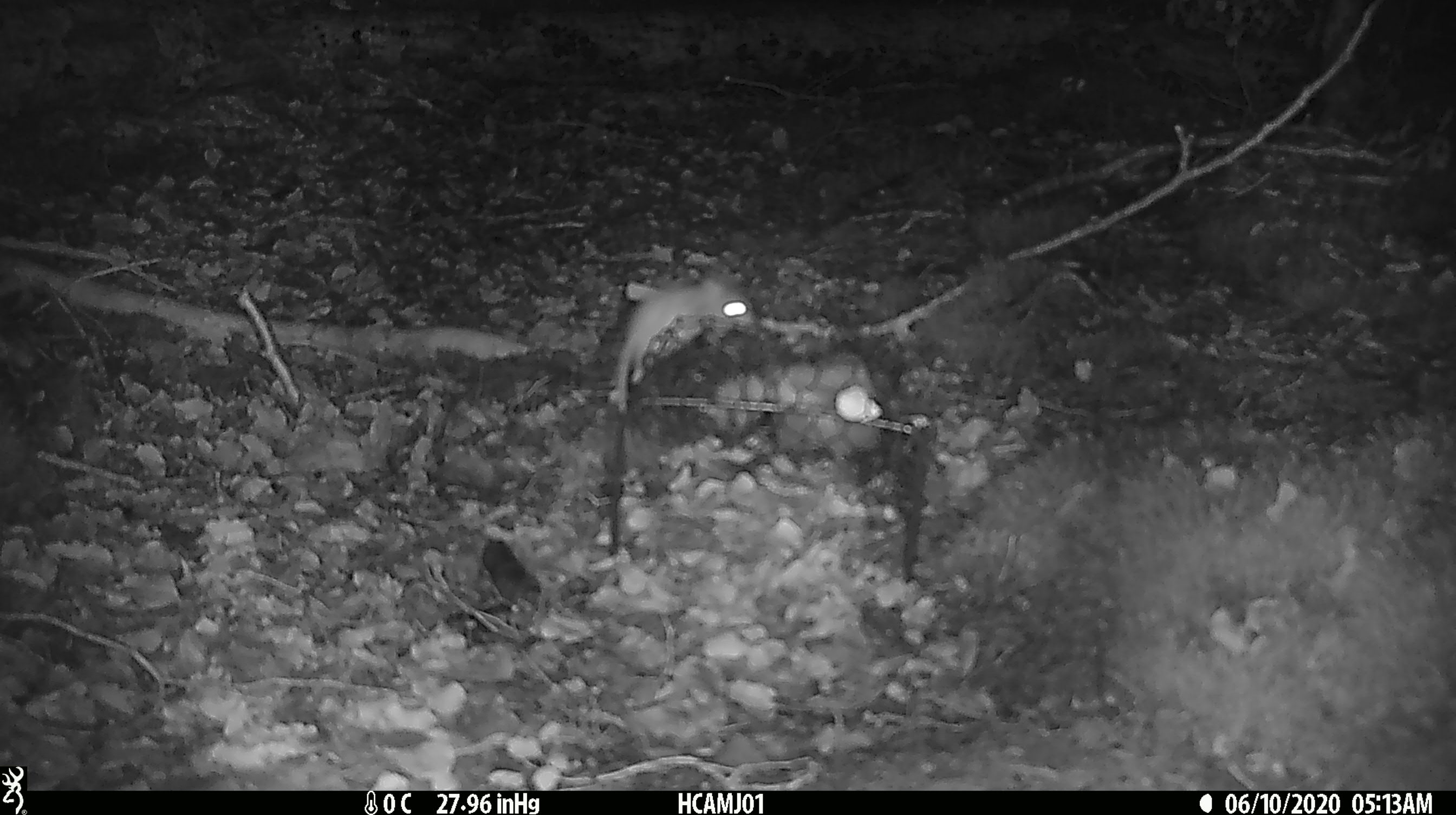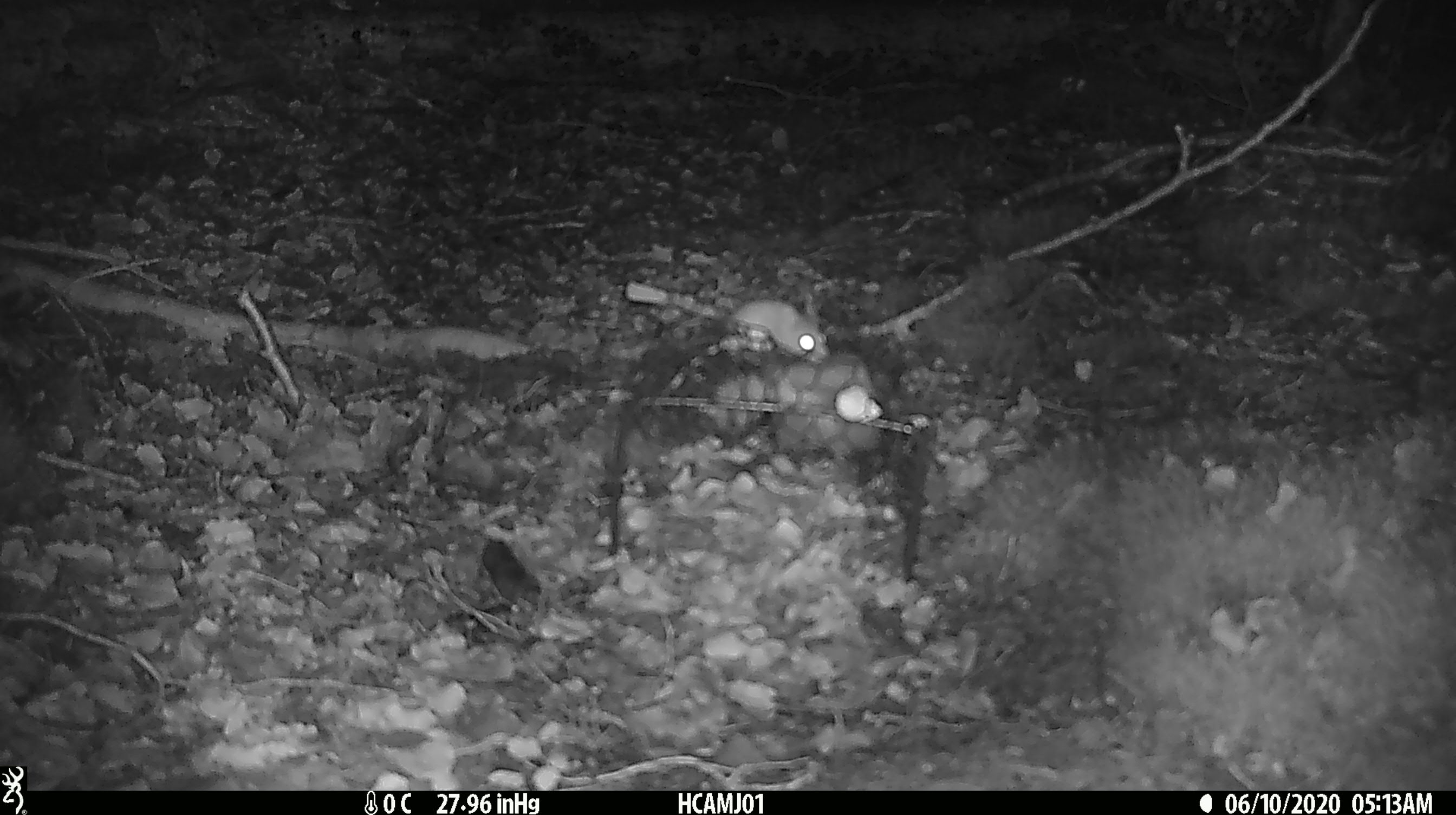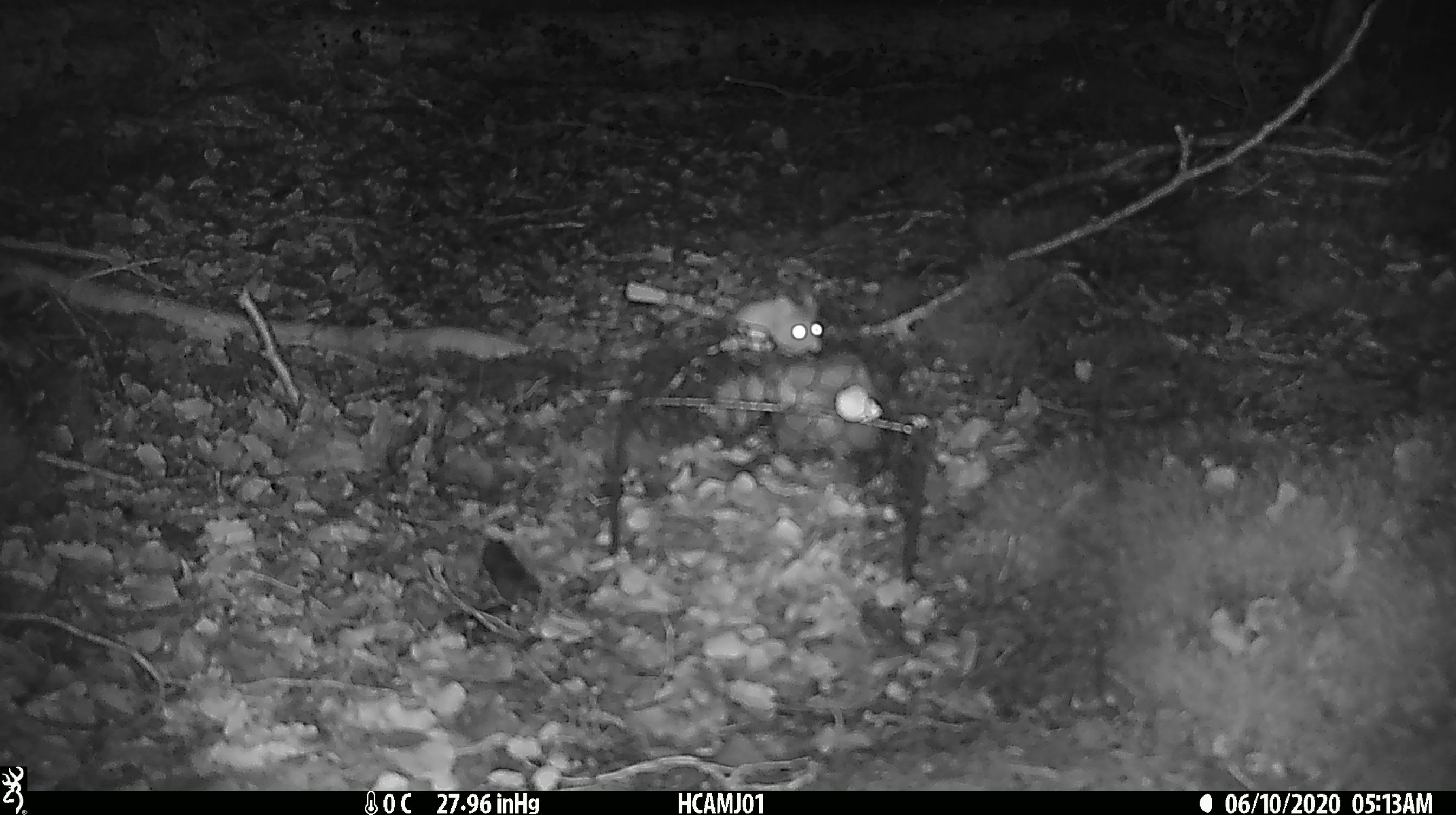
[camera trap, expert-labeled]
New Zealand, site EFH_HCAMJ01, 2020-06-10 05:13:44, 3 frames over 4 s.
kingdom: Animalia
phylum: Chordata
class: Mammalia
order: Rodentia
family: Muridae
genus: Mus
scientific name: Mus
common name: mouse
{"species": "mouse (Mus)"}